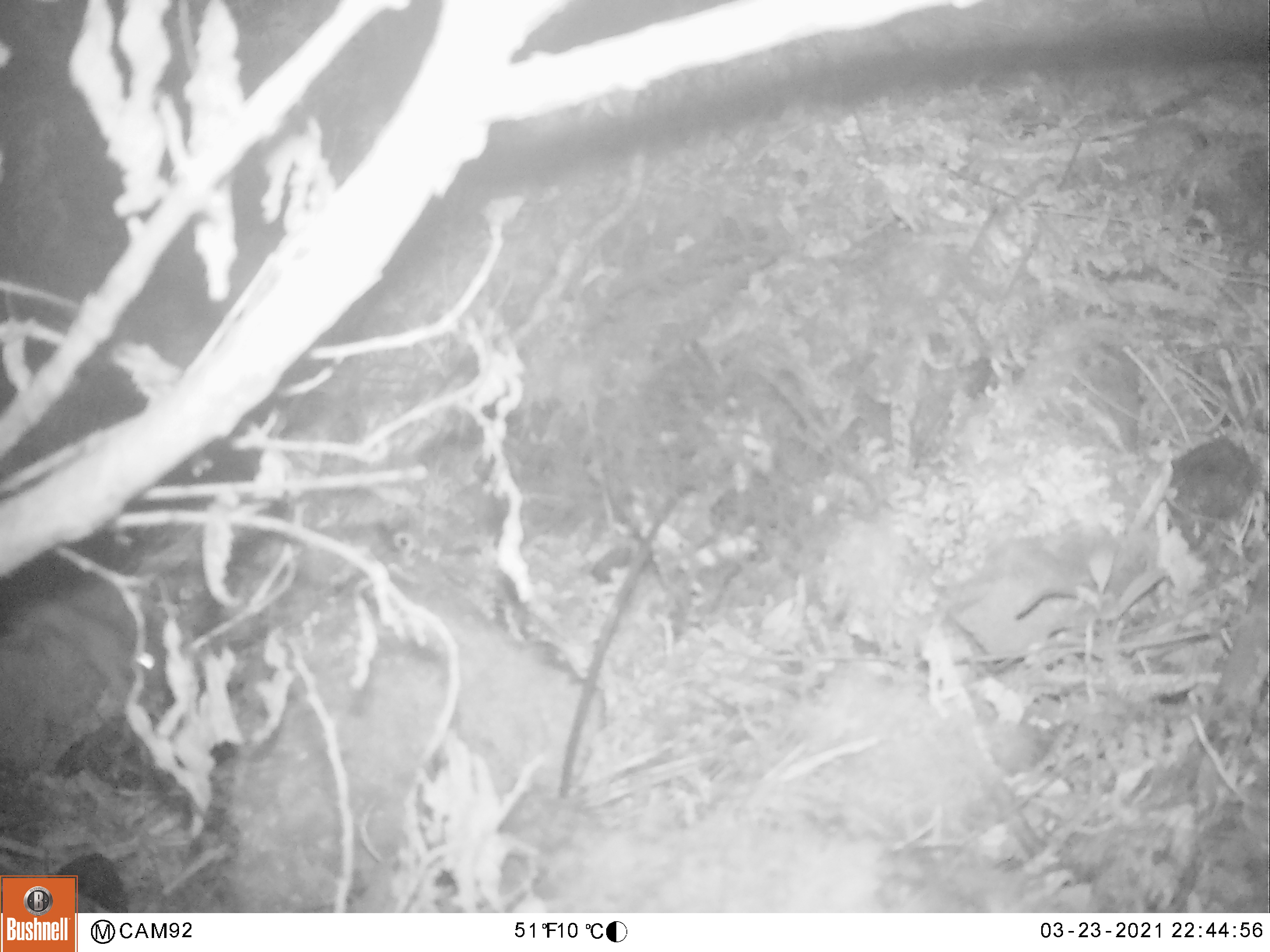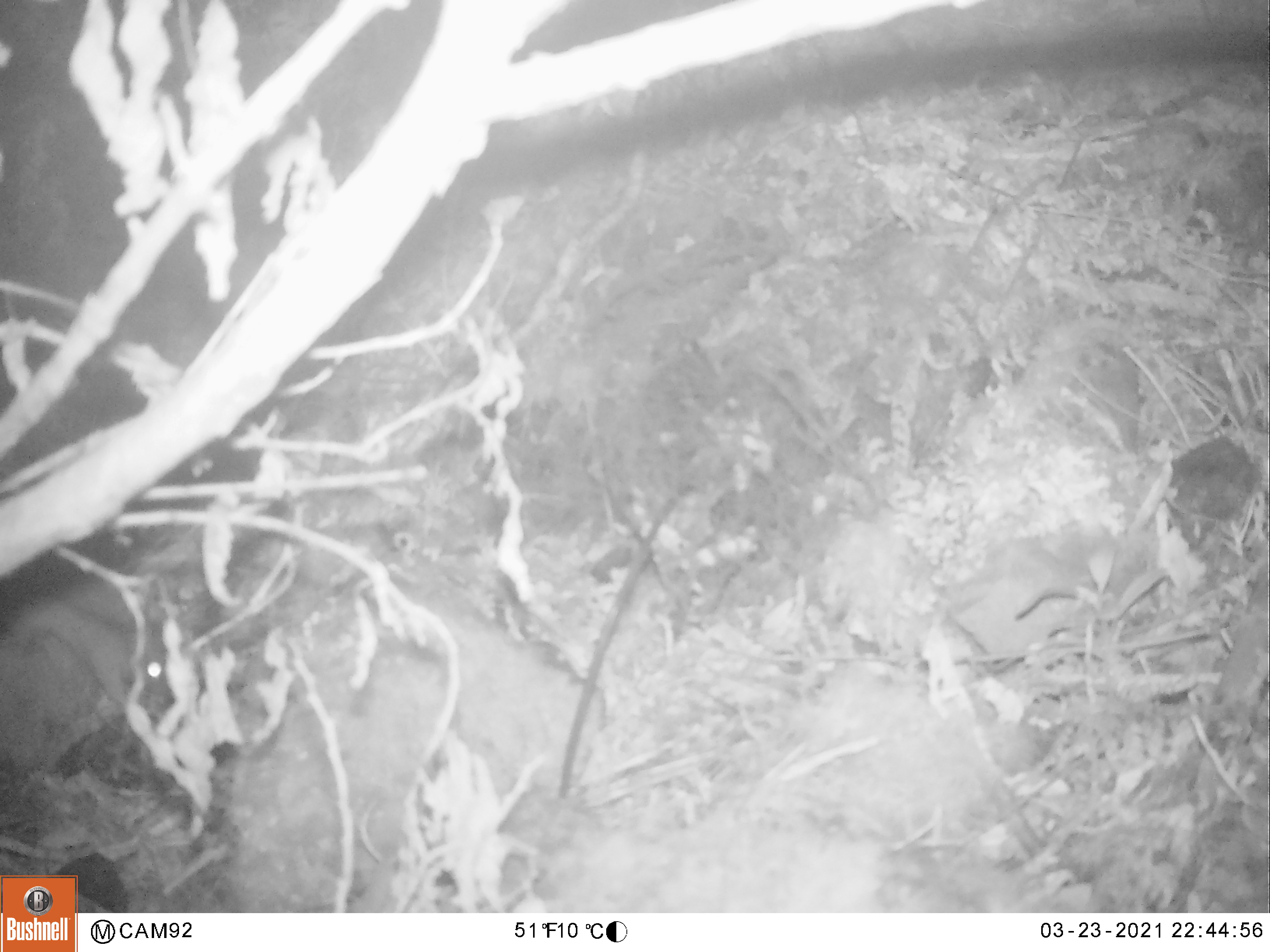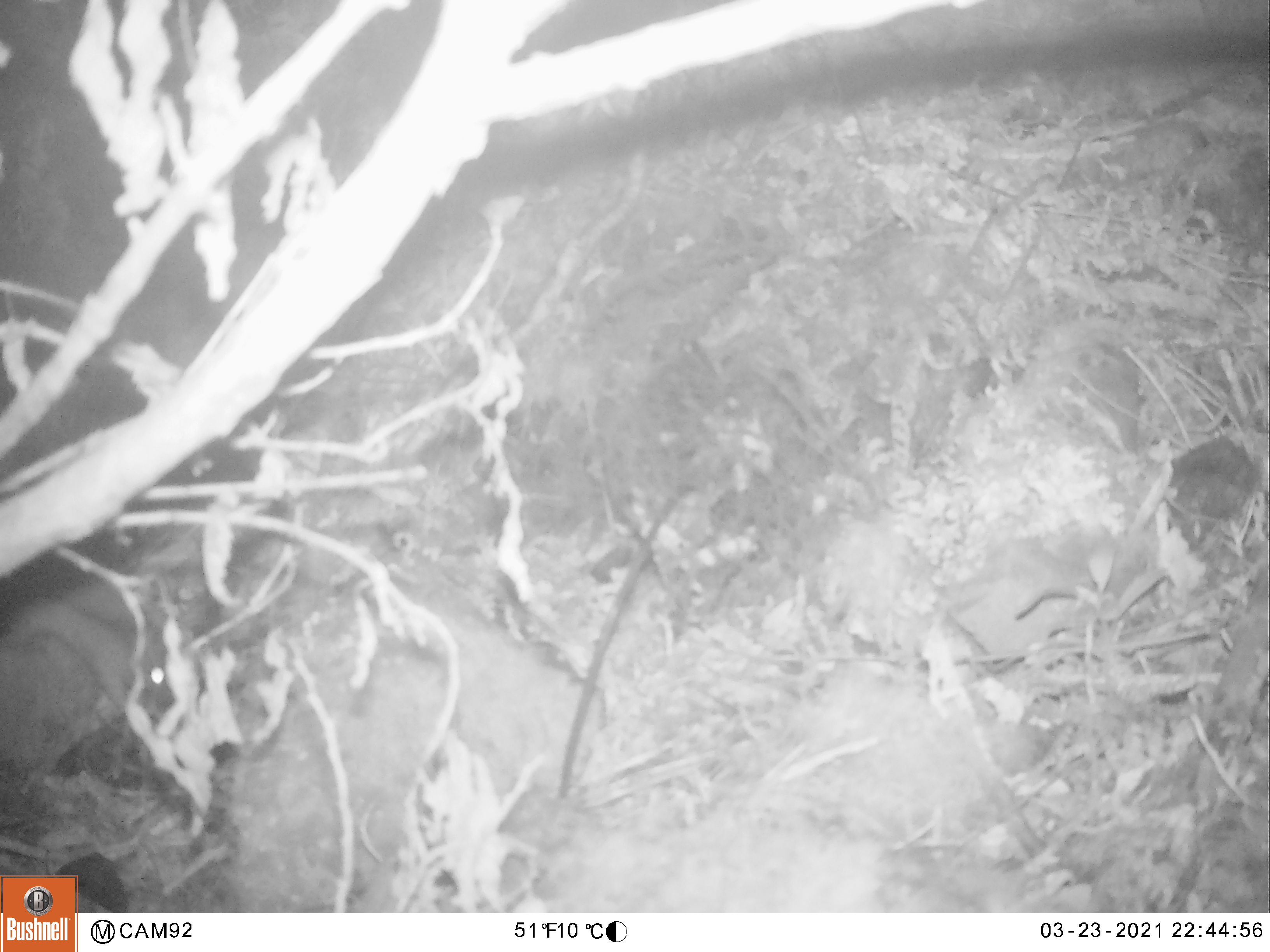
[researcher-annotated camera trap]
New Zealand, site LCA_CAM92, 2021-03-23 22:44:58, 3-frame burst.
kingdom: Animalia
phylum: Chordata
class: Mammalia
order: Rodentia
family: Muridae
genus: Rattus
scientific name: Rattus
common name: rat